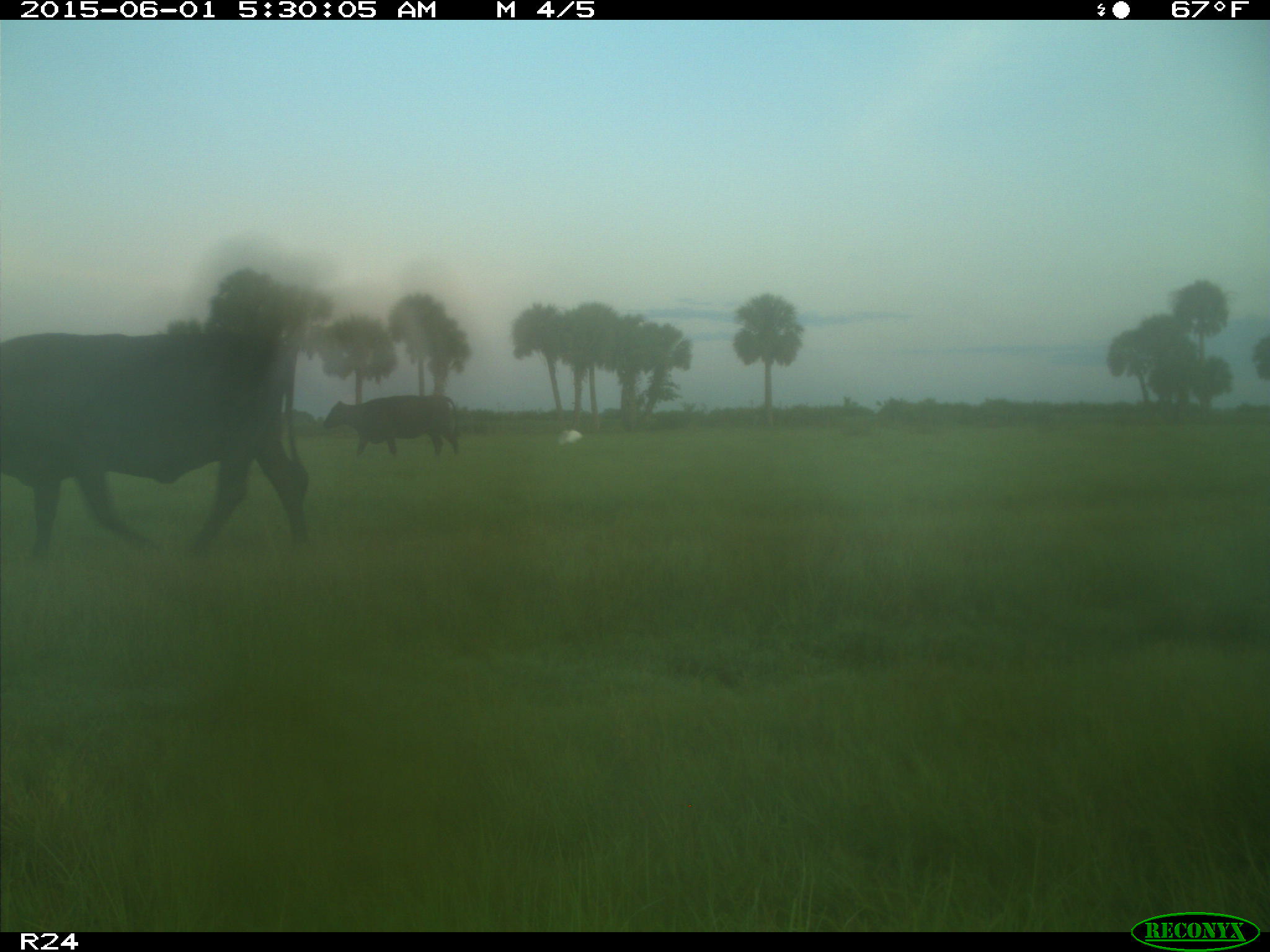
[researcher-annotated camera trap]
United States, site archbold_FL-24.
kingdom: Animalia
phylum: Chordata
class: Mammalia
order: Artiodactyla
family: Bovidae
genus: Bos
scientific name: Bos taurus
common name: domestic cow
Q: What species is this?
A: Bos taurus (domestic cow).